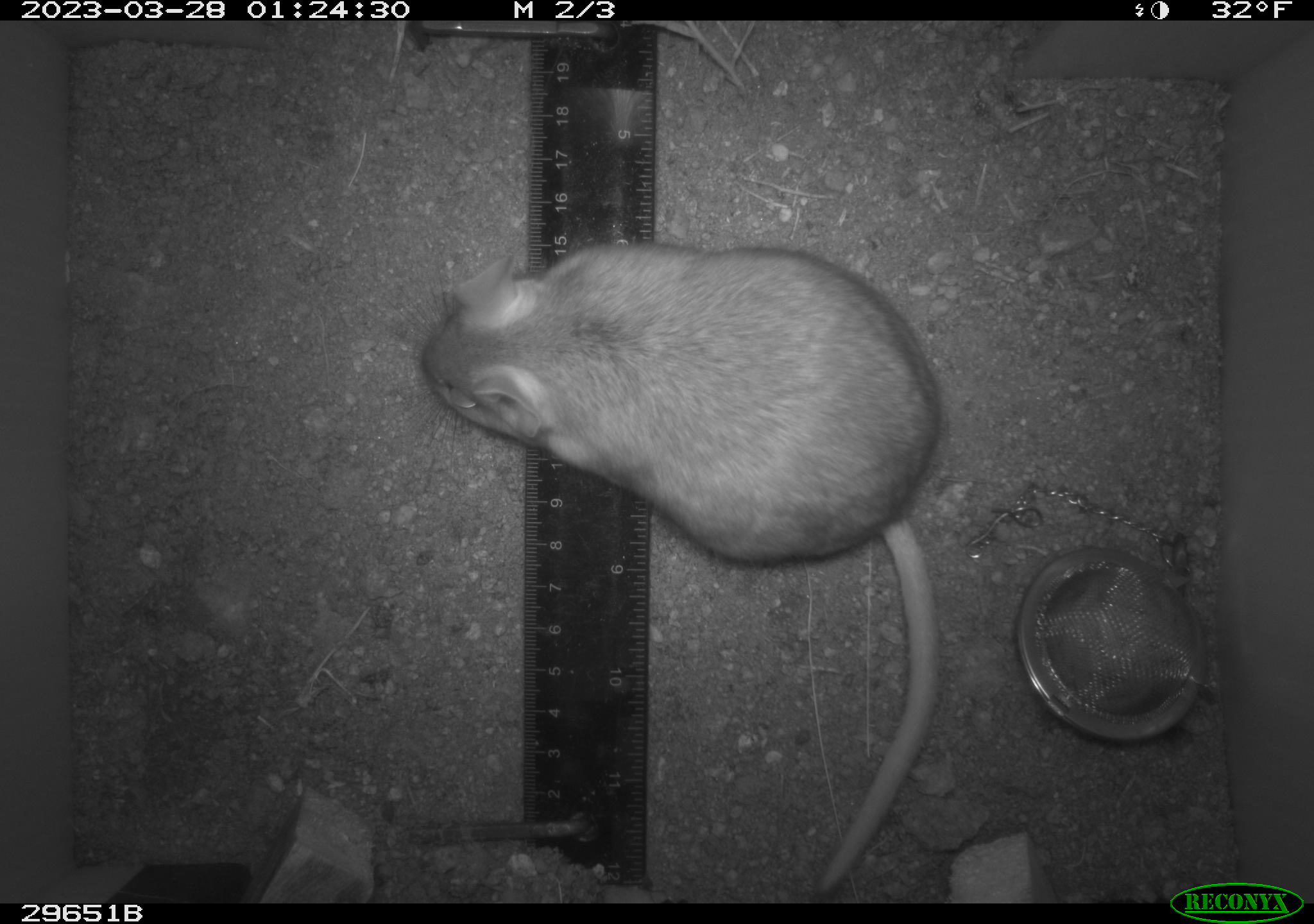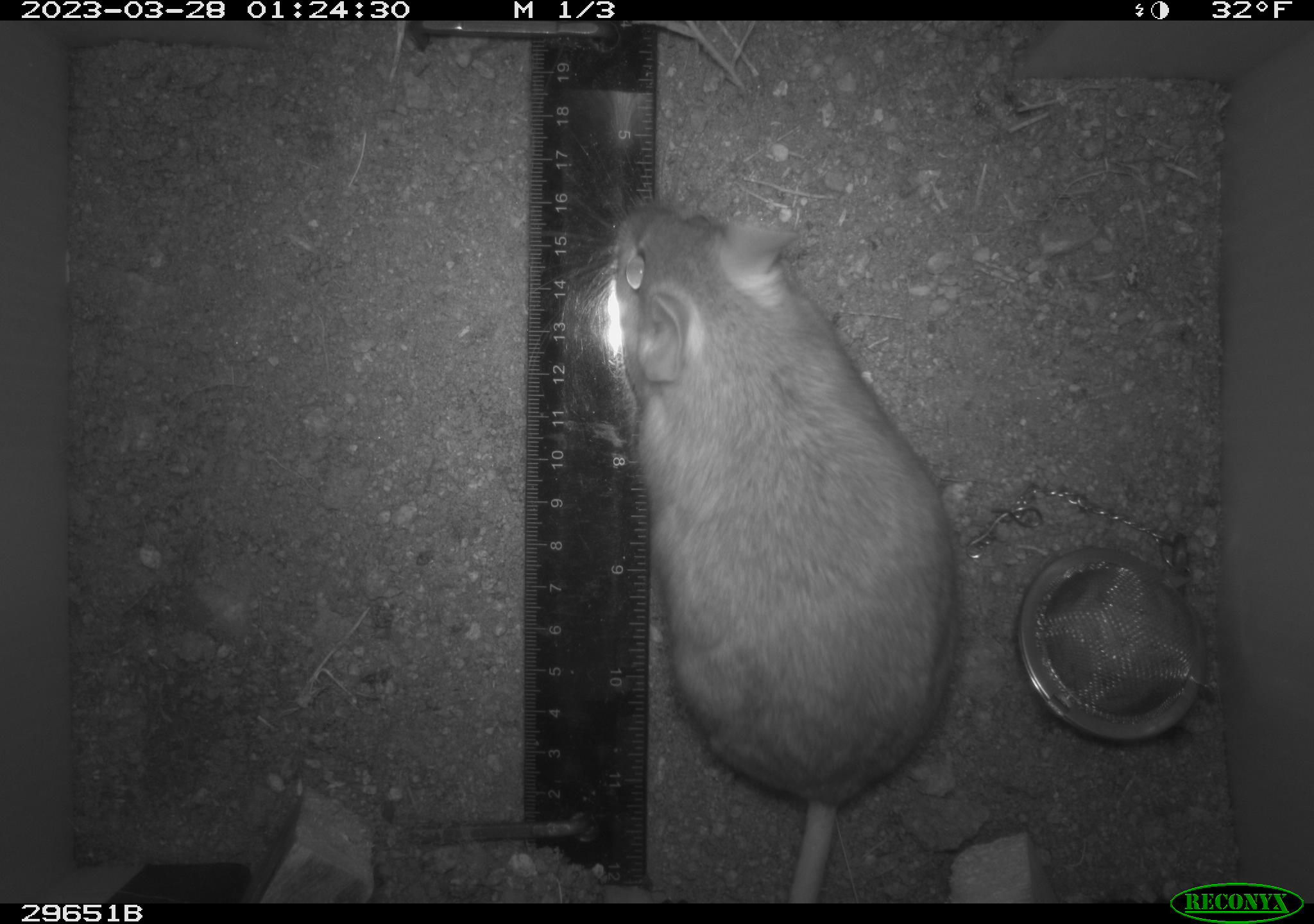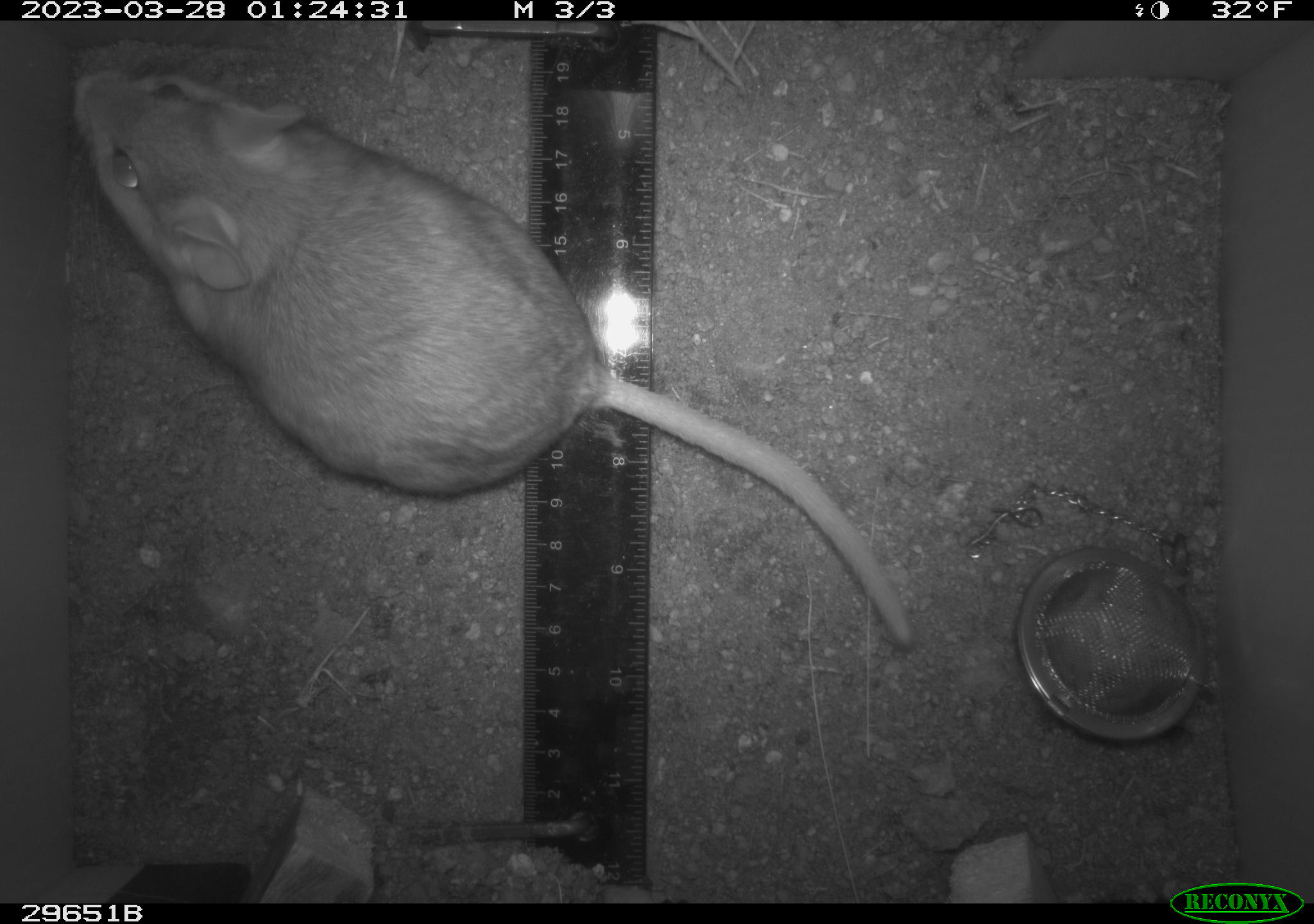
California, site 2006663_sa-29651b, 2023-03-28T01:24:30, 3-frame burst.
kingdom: Animalia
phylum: Chordata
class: Mammalia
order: Rodentia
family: Cricetidae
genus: Neotoma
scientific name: Neotoma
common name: pack rat or woodrat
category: neotoma species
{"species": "neotoma species (pack rat or woodrat) (Neotoma)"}